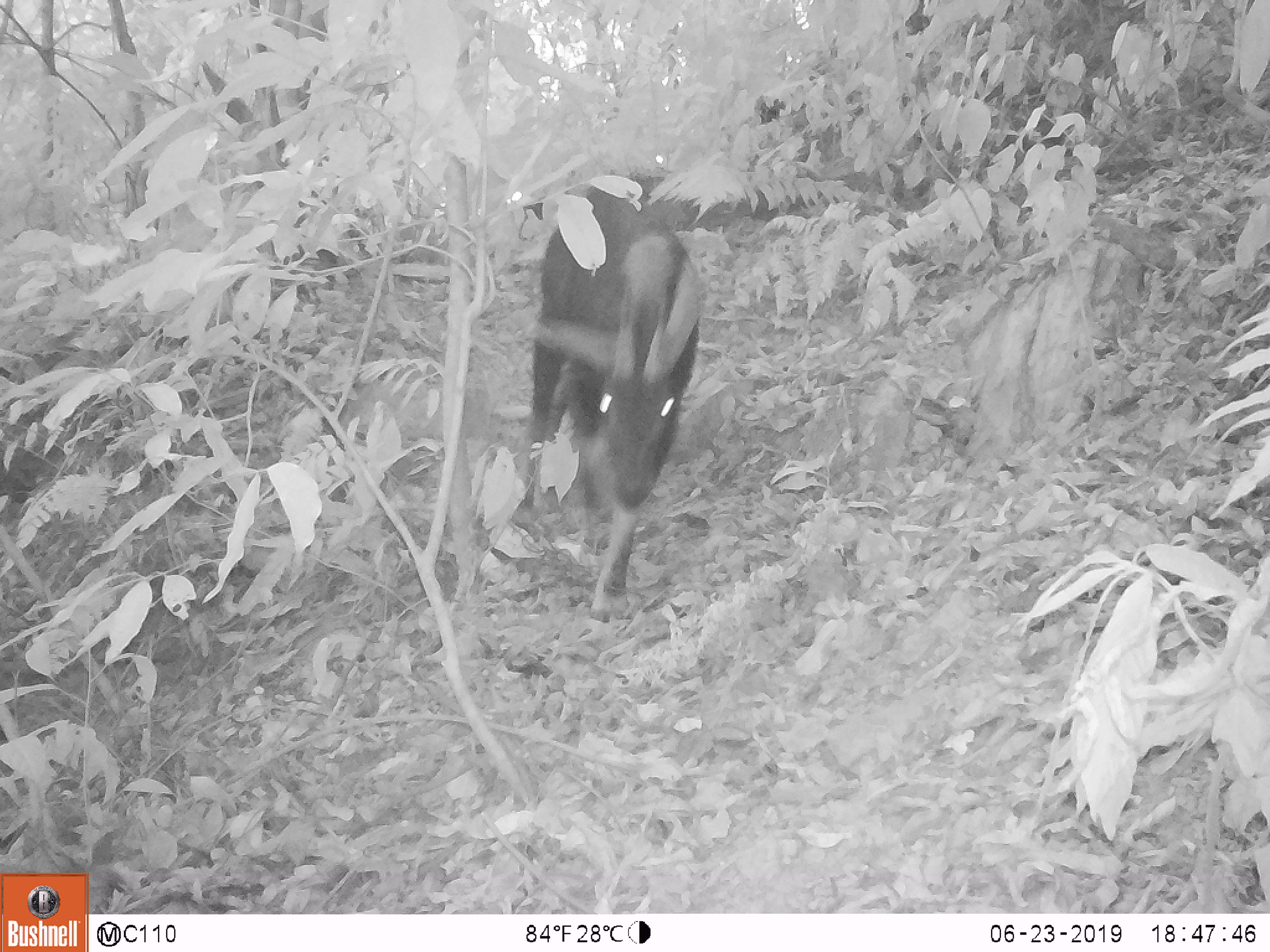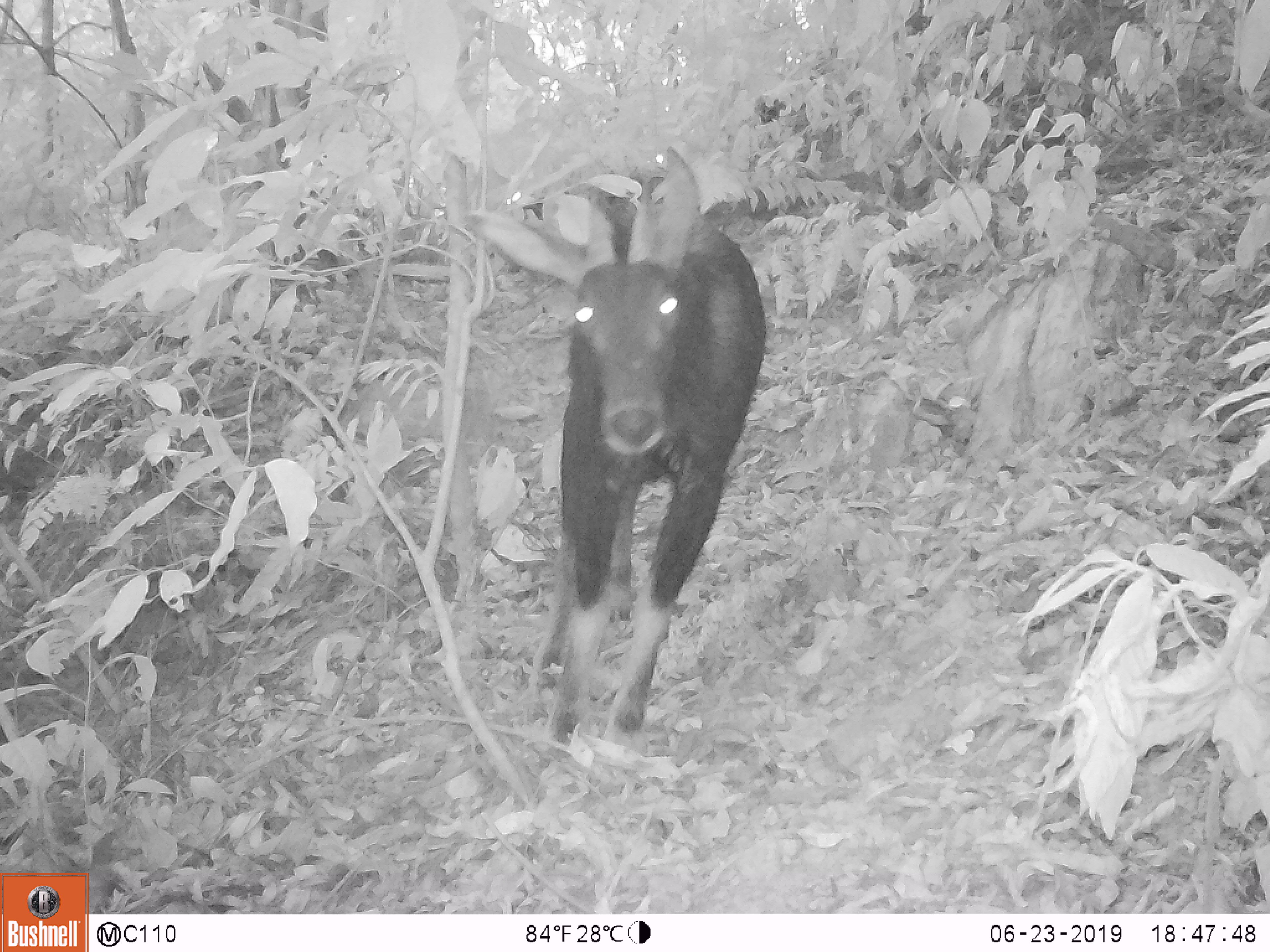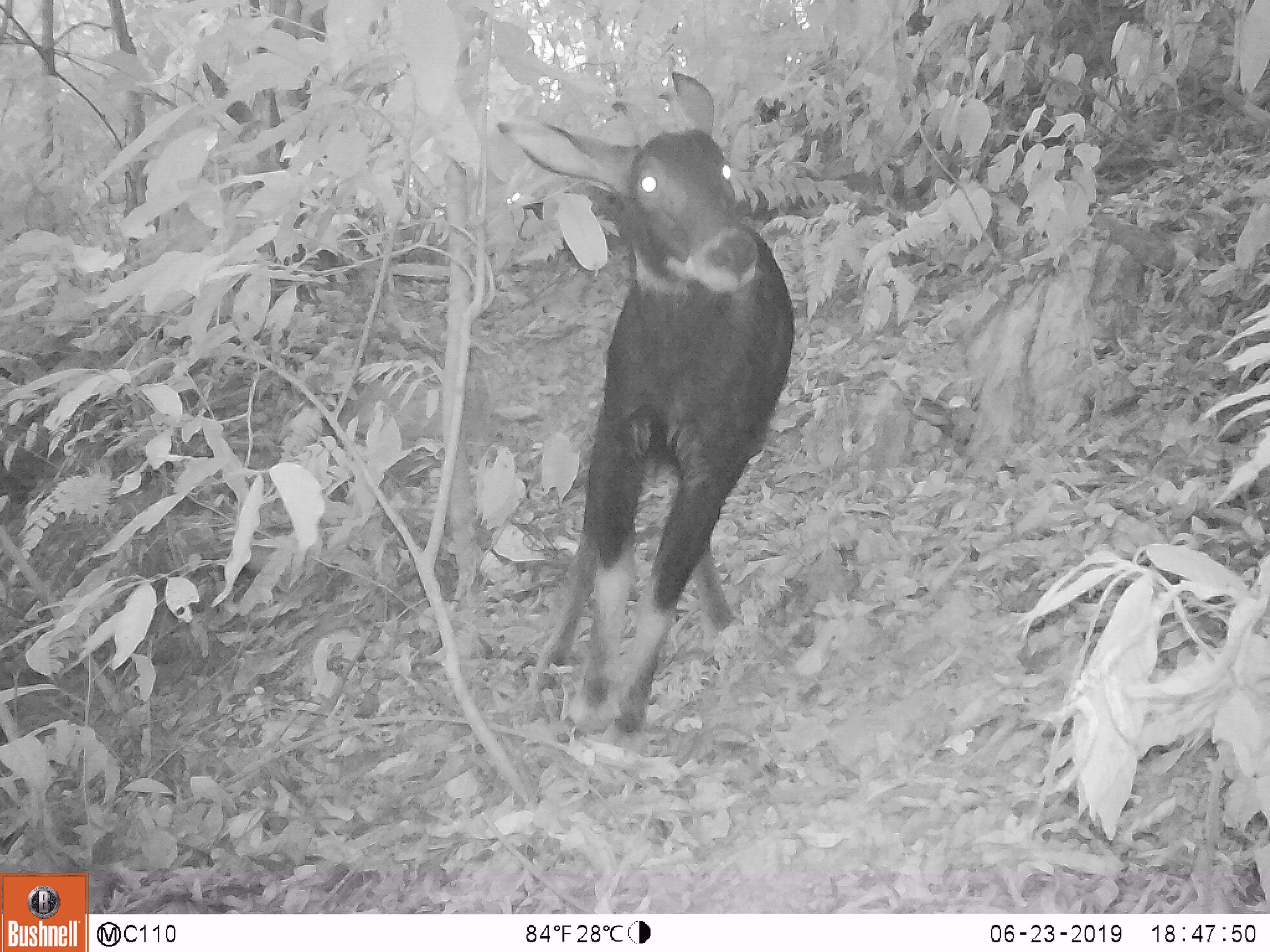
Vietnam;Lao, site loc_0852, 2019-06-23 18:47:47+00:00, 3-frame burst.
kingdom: Animalia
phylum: Chordata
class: Mammalia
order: Artiodactyla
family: Bovidae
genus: Capricornis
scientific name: Capricornis sumatraensis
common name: chinese serow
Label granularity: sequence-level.